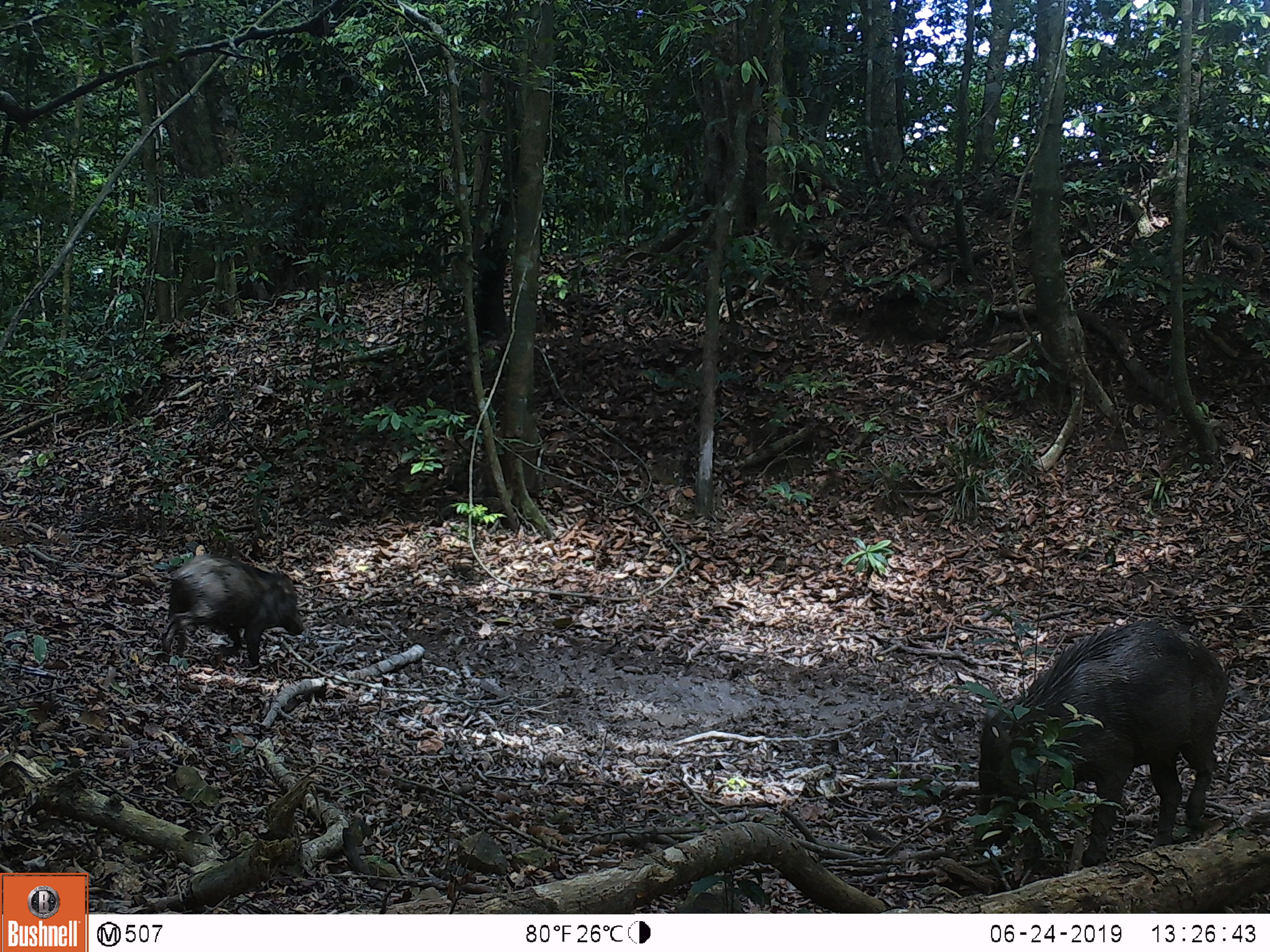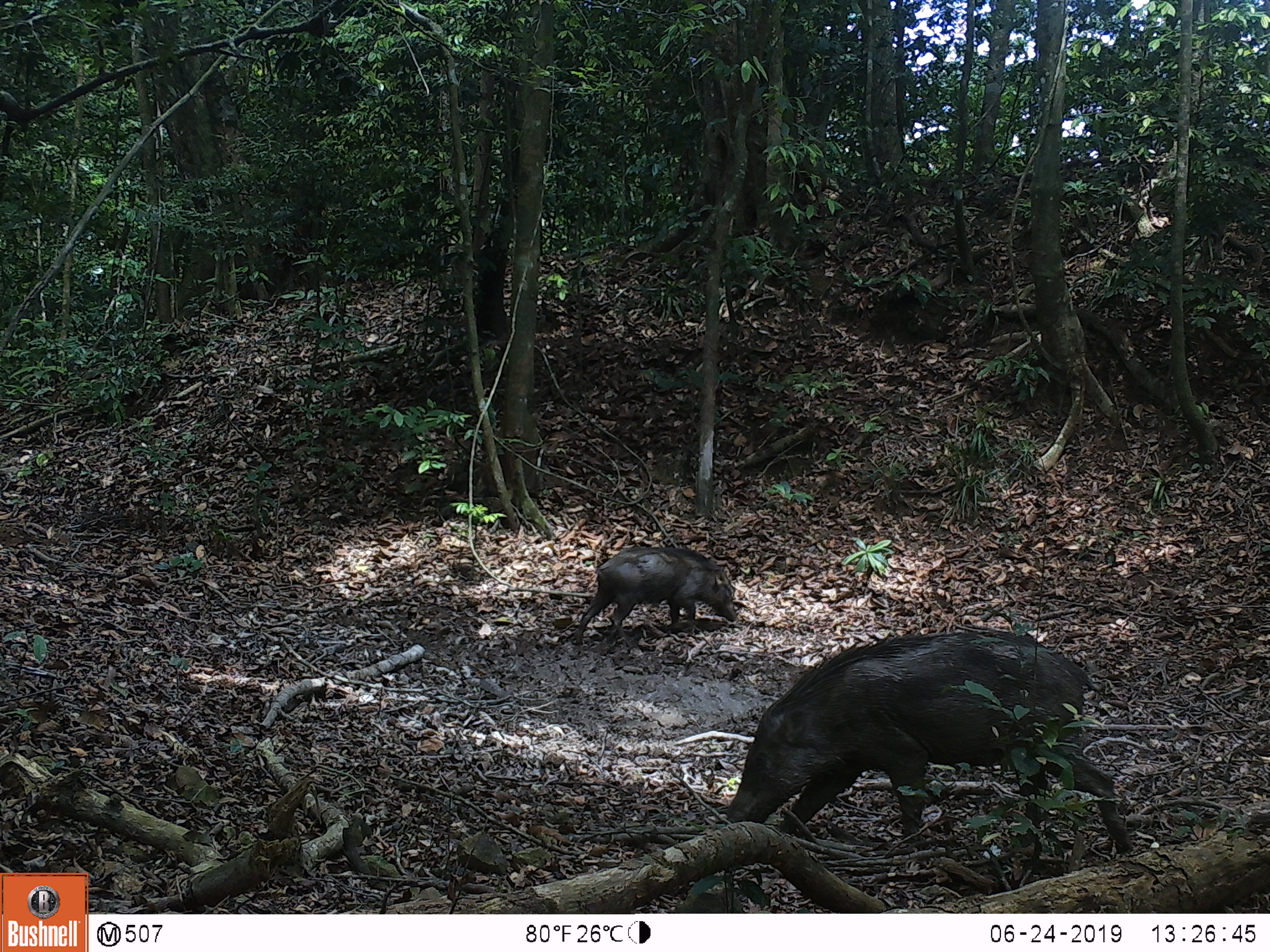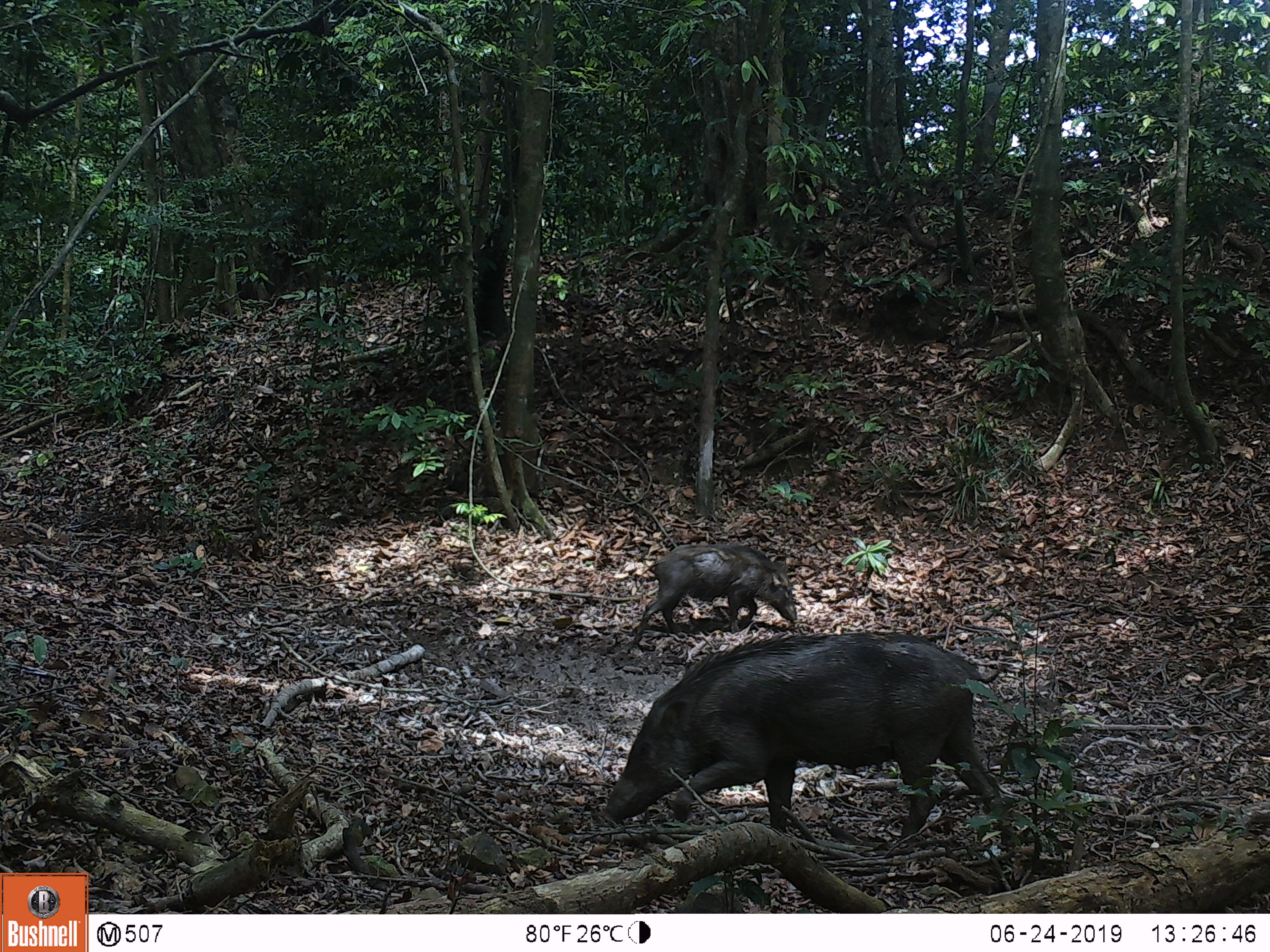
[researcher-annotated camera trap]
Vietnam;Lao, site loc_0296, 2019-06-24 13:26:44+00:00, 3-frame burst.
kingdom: Animalia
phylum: Chordata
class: Mammalia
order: Artiodactyla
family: Suidae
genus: Sus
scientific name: Sus scrofa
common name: eurasian wild pig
Eurasian wild pig (Sus scrofa). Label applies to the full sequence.